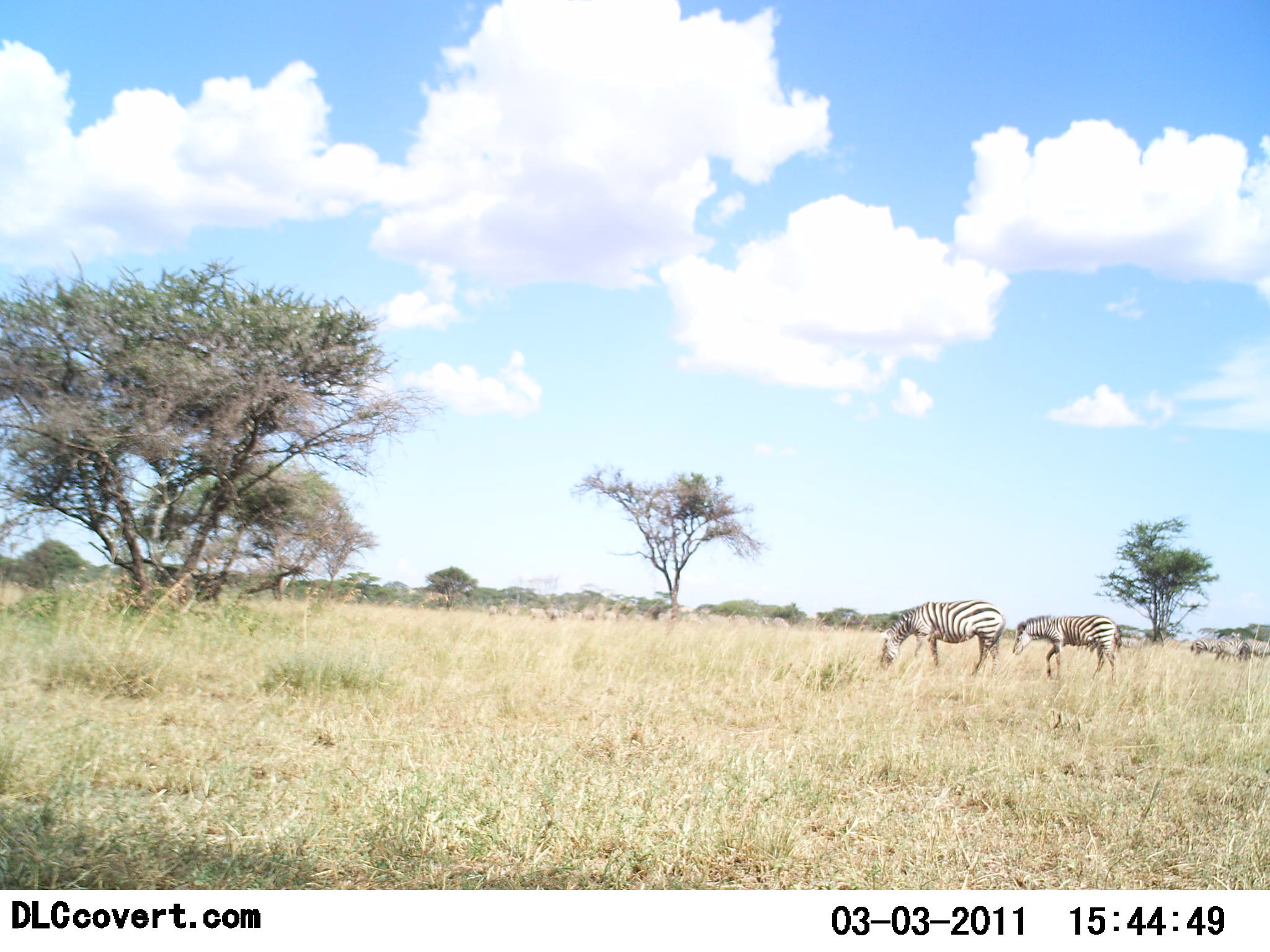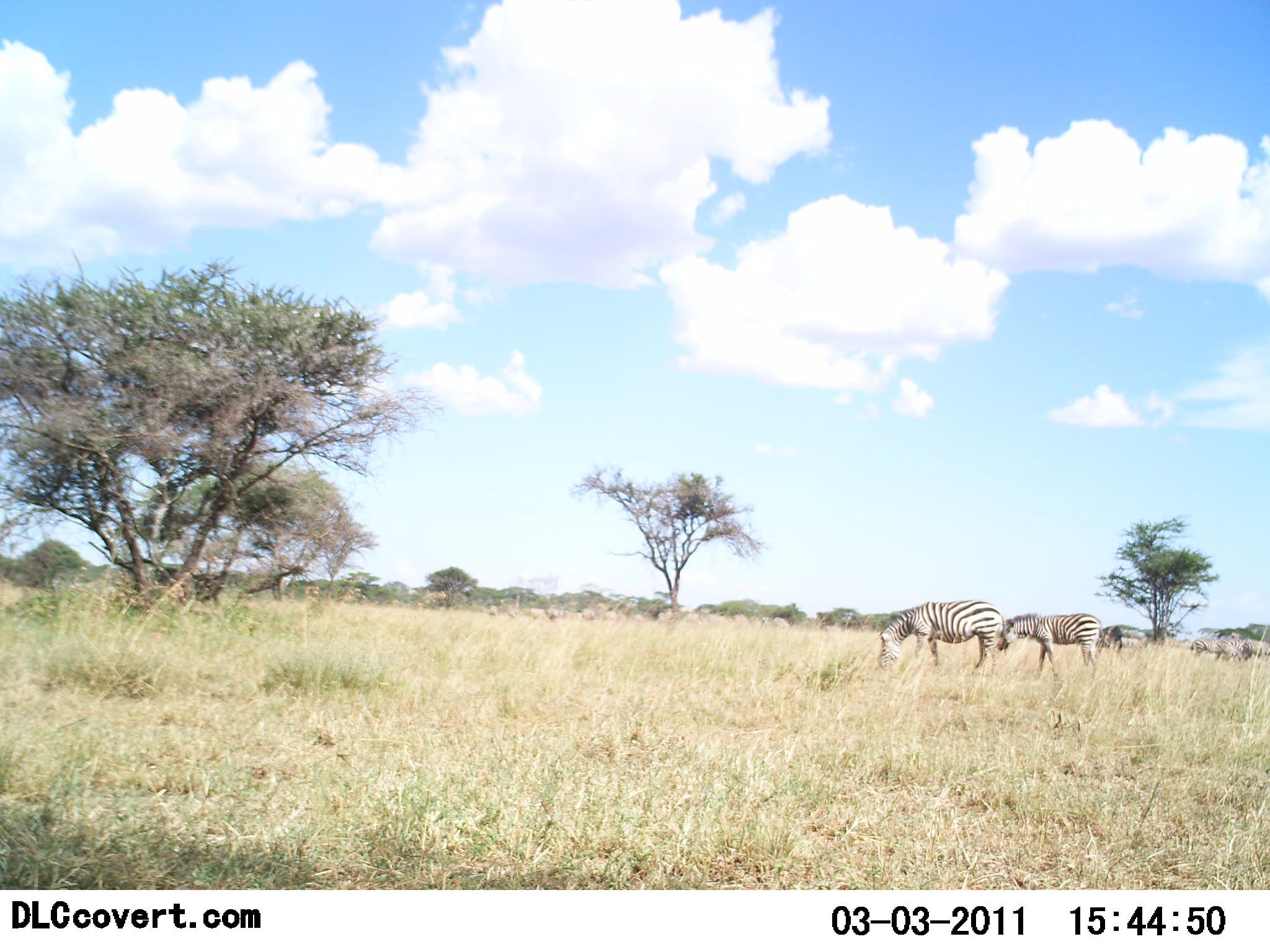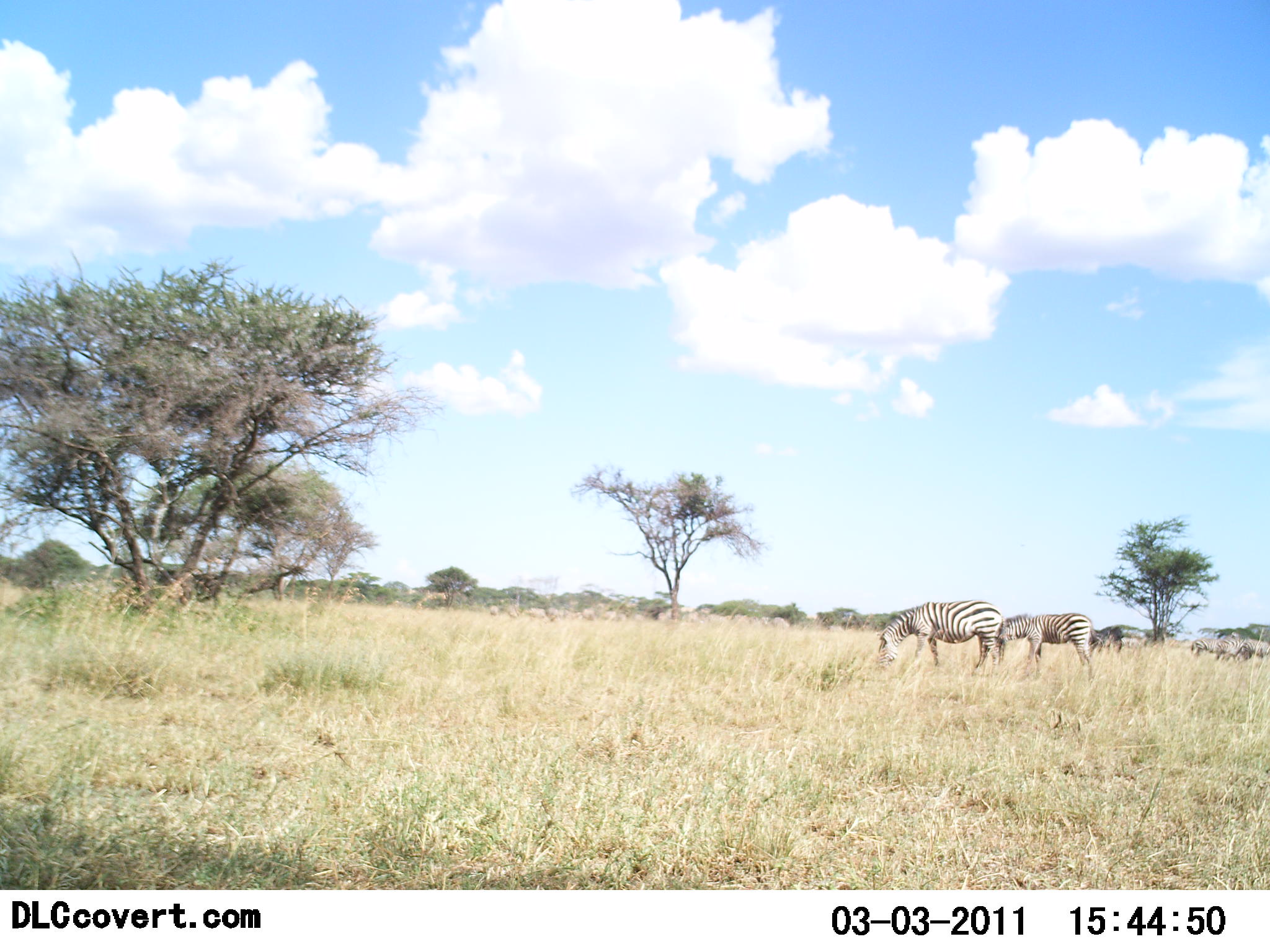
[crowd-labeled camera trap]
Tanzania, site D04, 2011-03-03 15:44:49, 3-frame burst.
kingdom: Animalia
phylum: Chordata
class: Mammalia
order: Perissodactyla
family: Equidae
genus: Equus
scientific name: Equus quagga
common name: plains zebra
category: zebra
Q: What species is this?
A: Zebra (plains zebra) (Equus quagga).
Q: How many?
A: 3.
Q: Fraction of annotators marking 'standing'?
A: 10%.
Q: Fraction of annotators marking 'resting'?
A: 0%.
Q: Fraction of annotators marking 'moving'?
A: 10%.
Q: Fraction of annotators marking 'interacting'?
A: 10%.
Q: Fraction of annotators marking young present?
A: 0%.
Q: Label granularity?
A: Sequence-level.